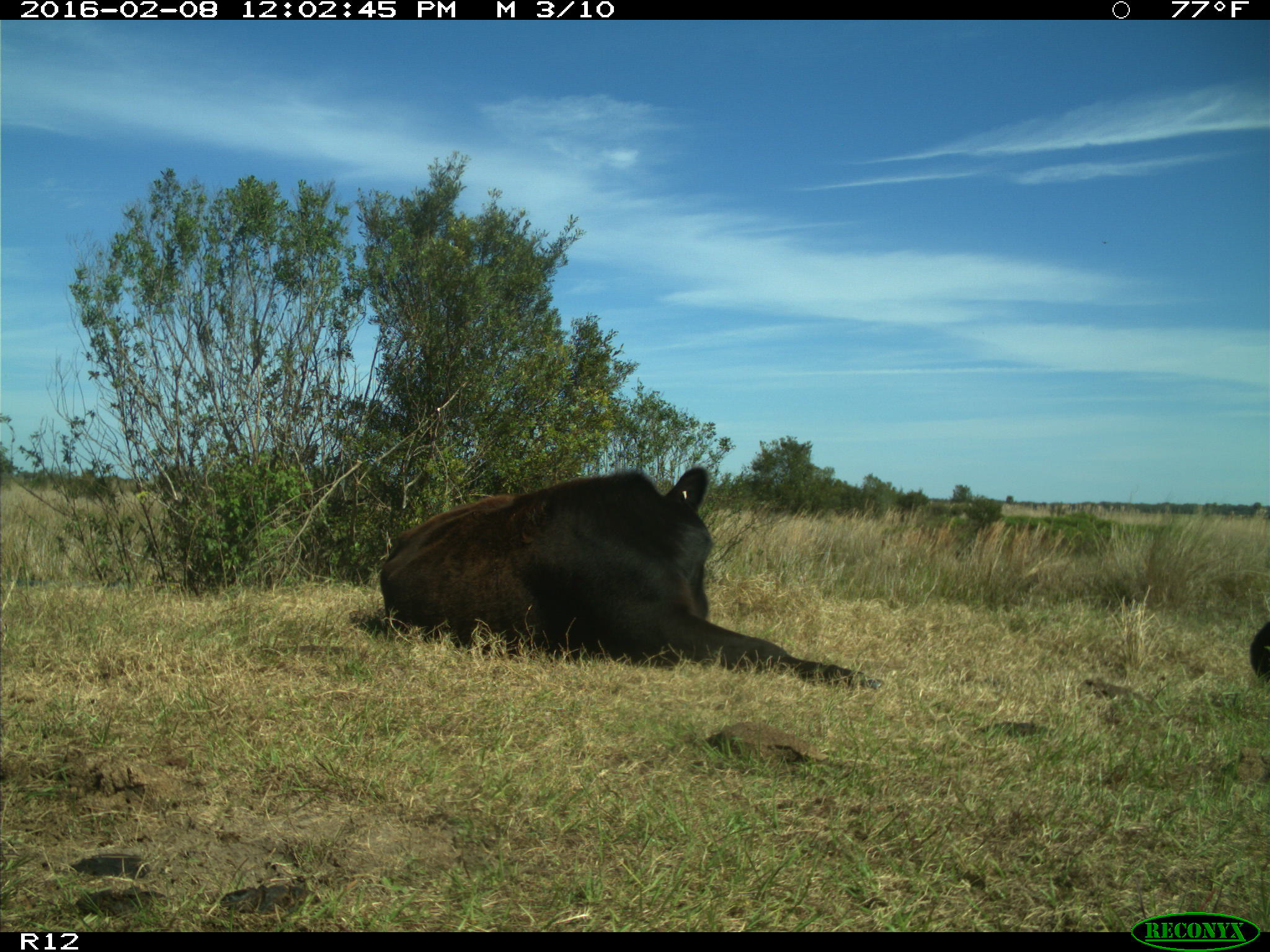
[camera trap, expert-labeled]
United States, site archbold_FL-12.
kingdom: Animalia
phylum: Chordata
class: Mammalia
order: Artiodactyla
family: Bovidae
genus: Bos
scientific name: Bos taurus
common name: domestic cow